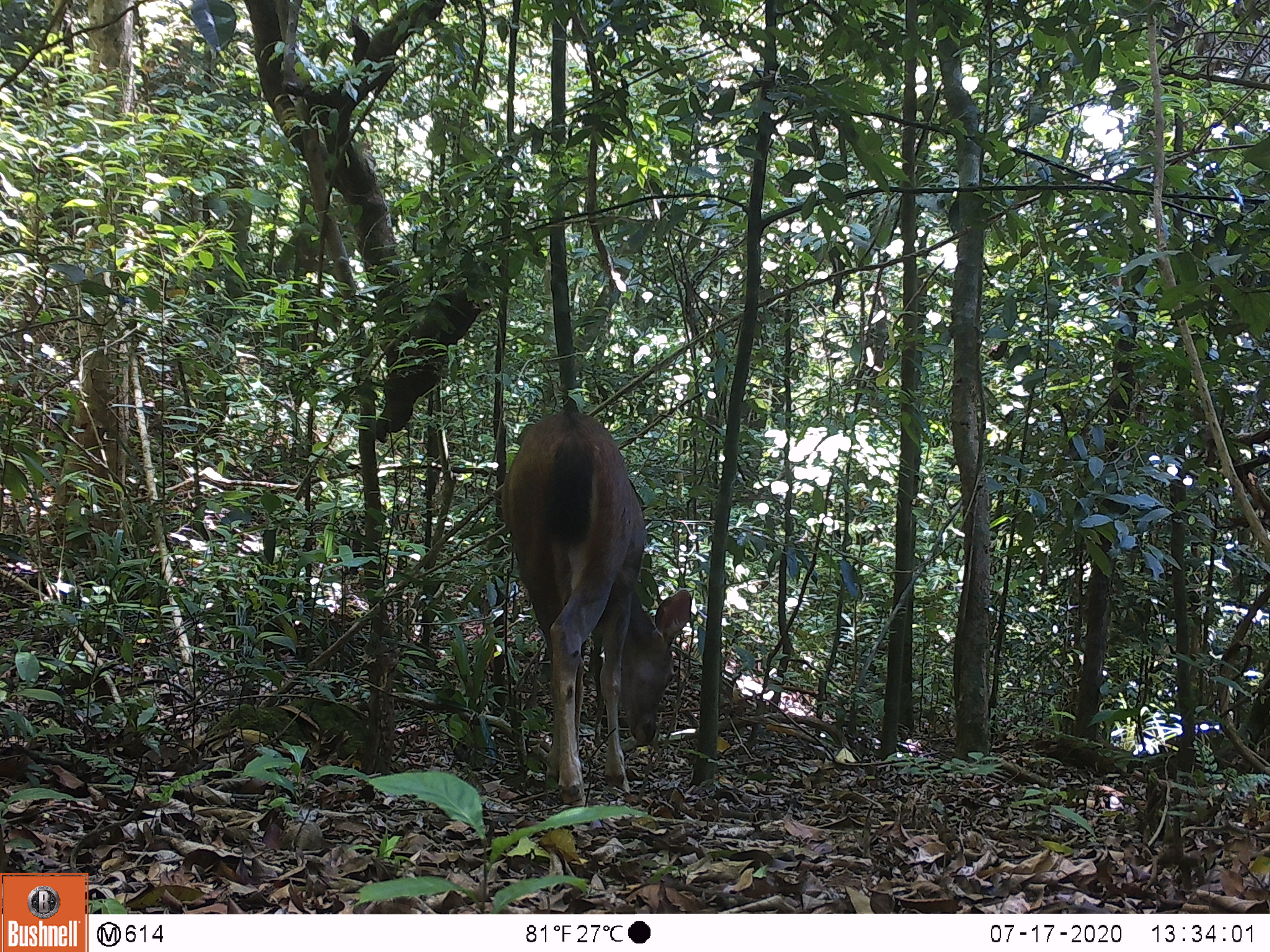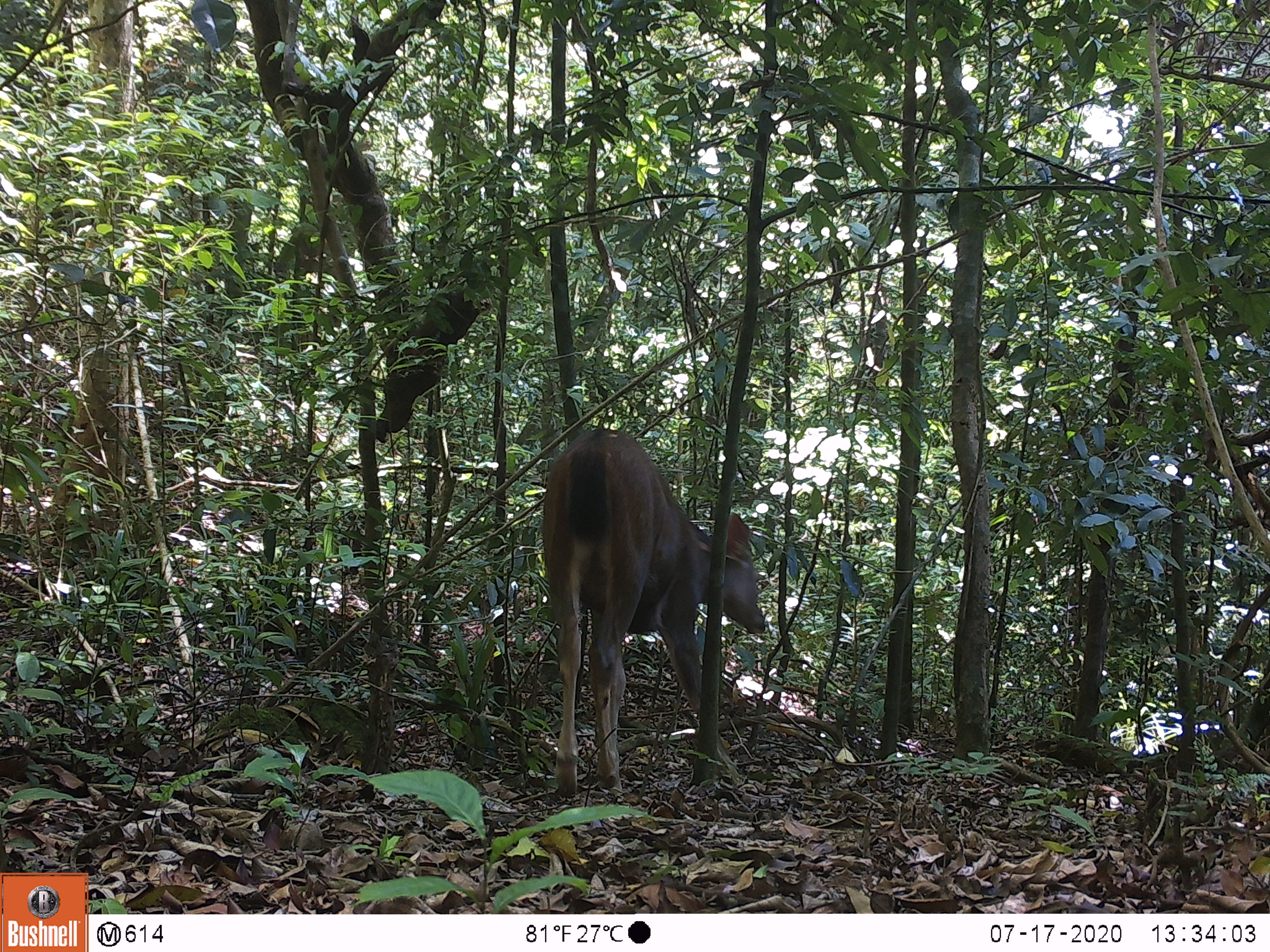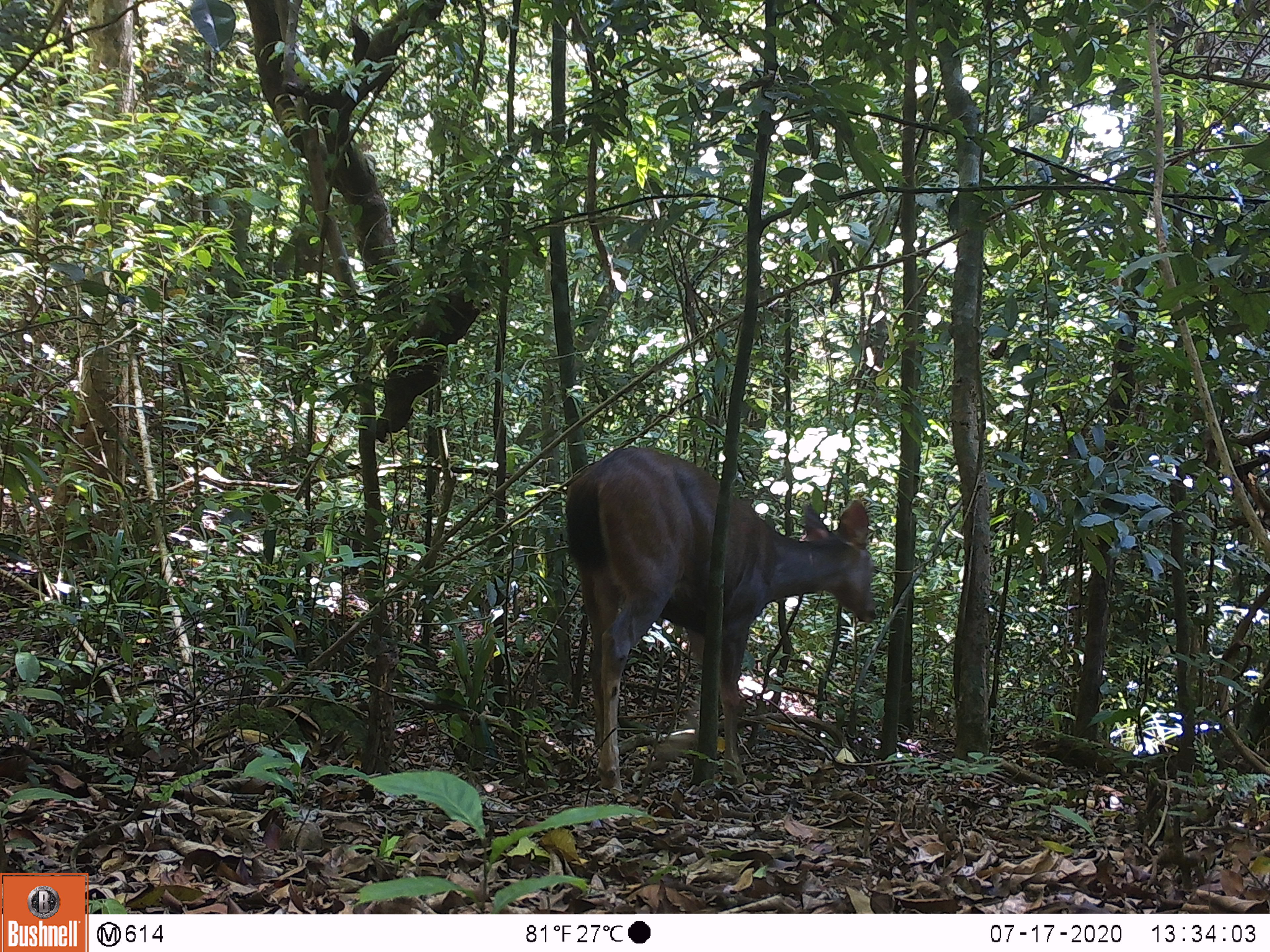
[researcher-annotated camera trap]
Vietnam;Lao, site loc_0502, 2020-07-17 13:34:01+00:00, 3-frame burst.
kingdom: Animalia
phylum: Chordata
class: Mammalia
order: Artiodactyla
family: Cervidae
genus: Rusa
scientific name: Rusa unicolor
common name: sambar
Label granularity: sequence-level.